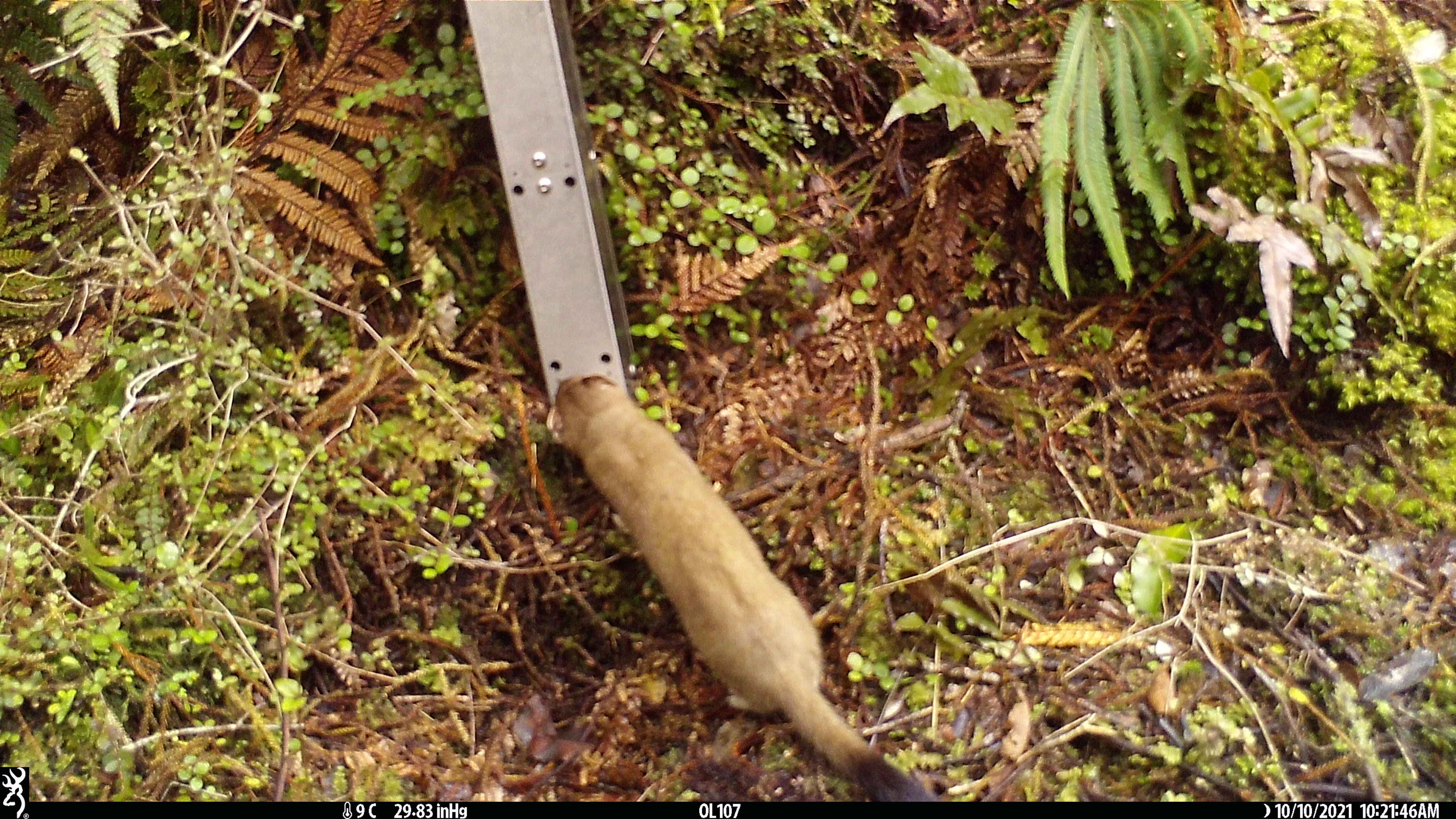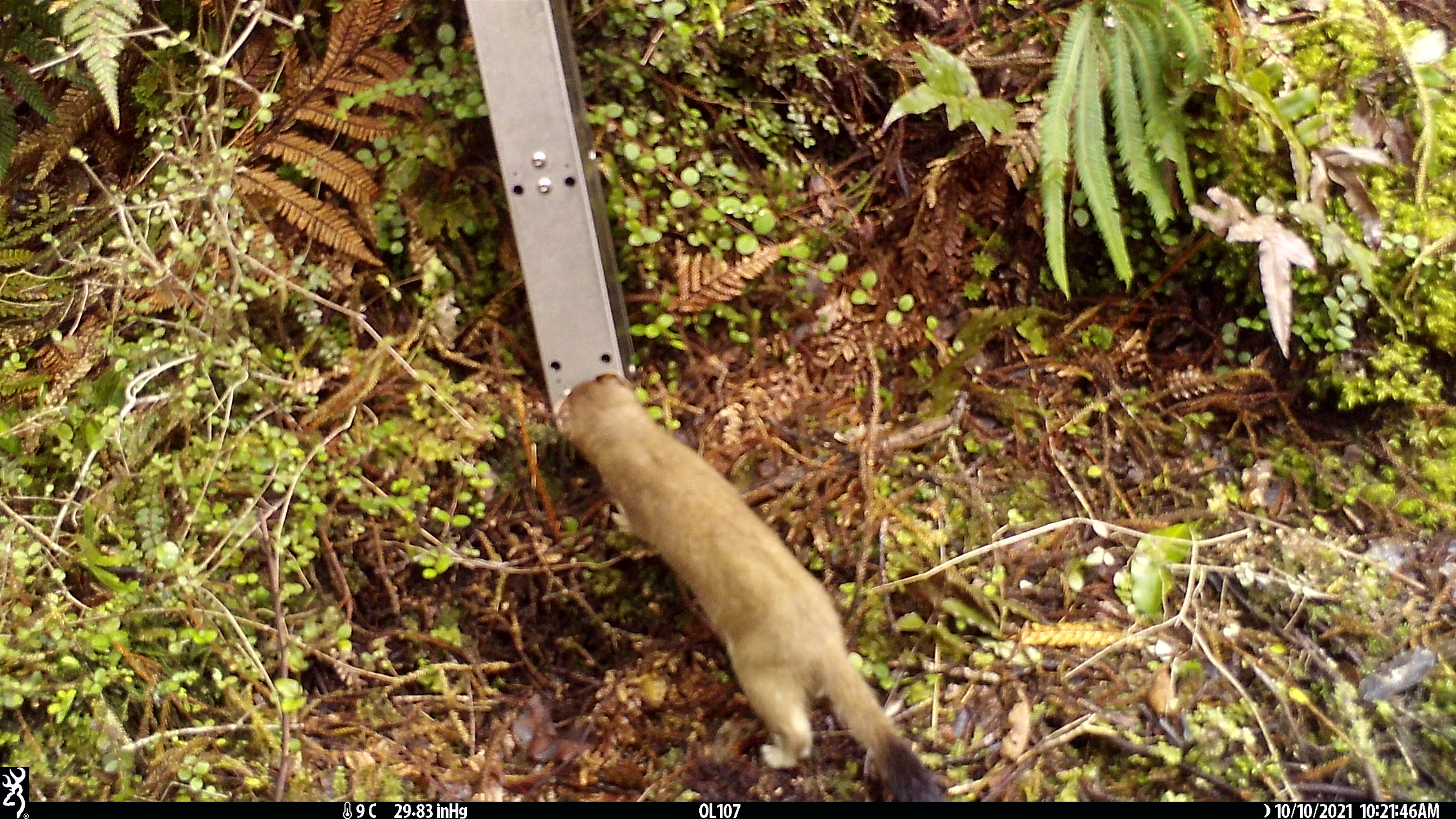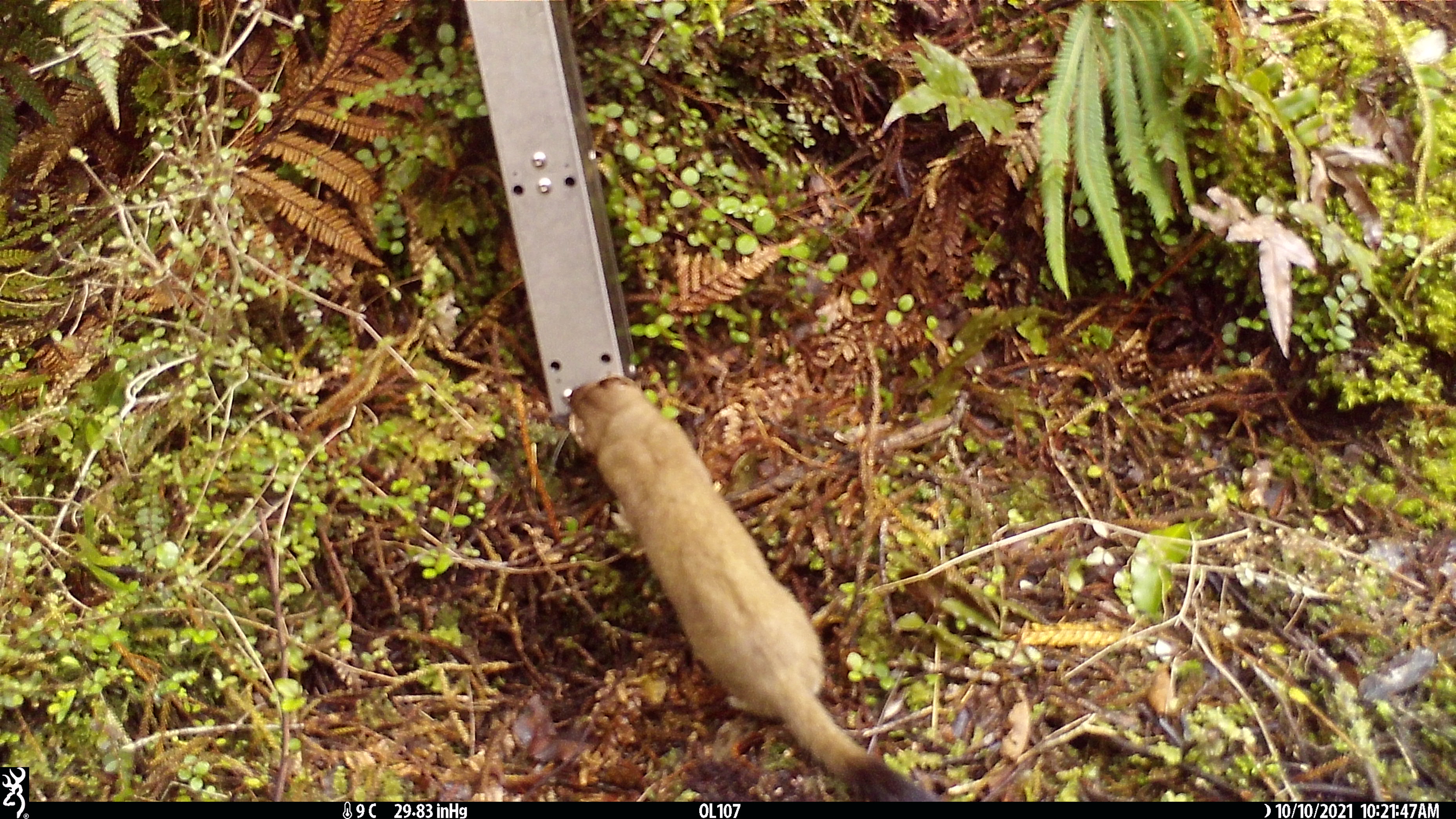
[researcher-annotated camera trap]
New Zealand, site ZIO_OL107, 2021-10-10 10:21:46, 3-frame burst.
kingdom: Animalia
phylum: Chordata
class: Mammalia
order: Carnivora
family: Mustelidae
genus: Mustela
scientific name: Mustela erminea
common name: stoat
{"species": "stoat (Mustela erminea)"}